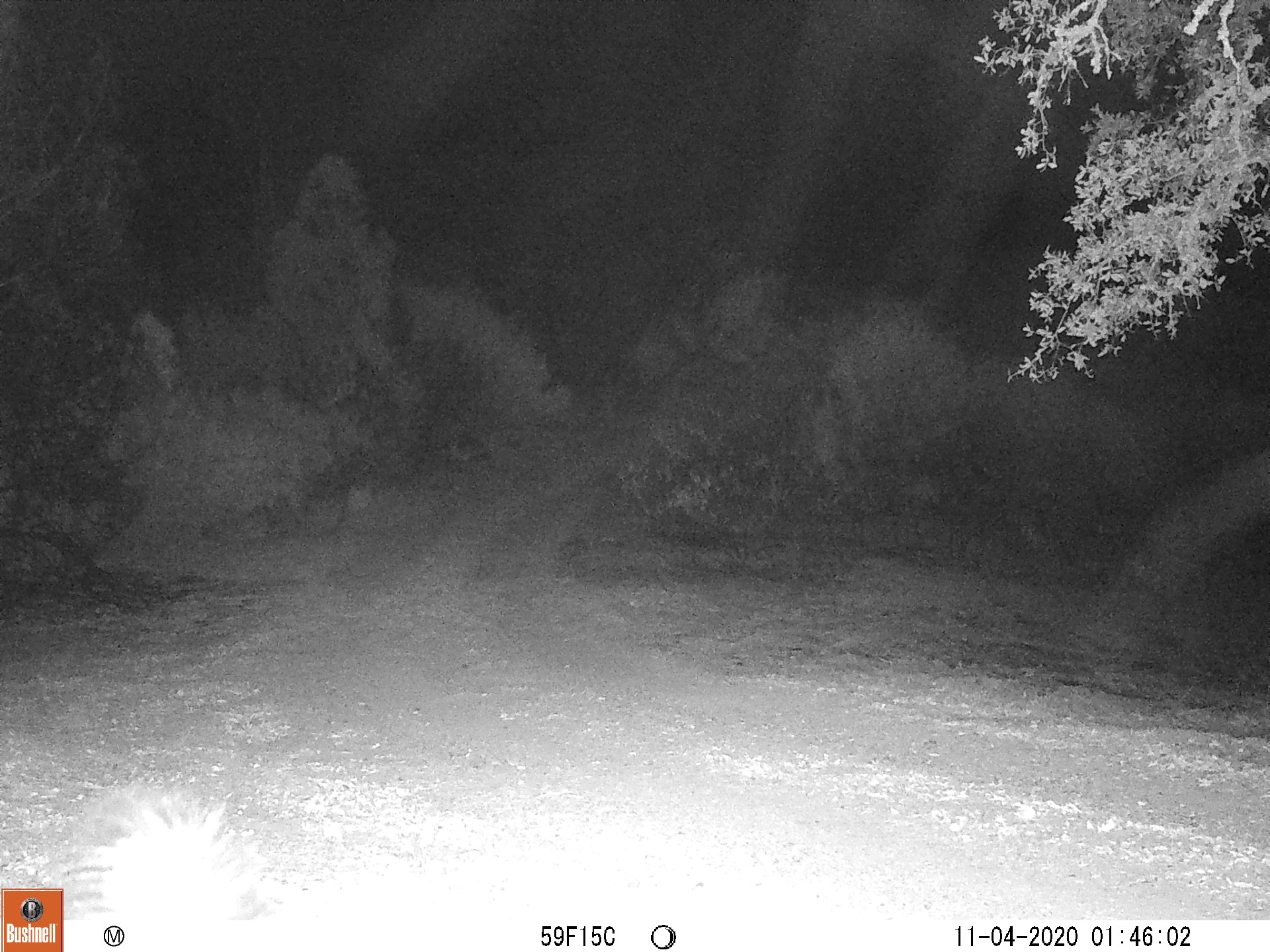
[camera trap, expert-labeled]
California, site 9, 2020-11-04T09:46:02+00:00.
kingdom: Animalia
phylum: Chordata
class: Mammalia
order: Carnivora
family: Mephitidae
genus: Mephitis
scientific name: Mephitis mephitis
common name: striped skunk